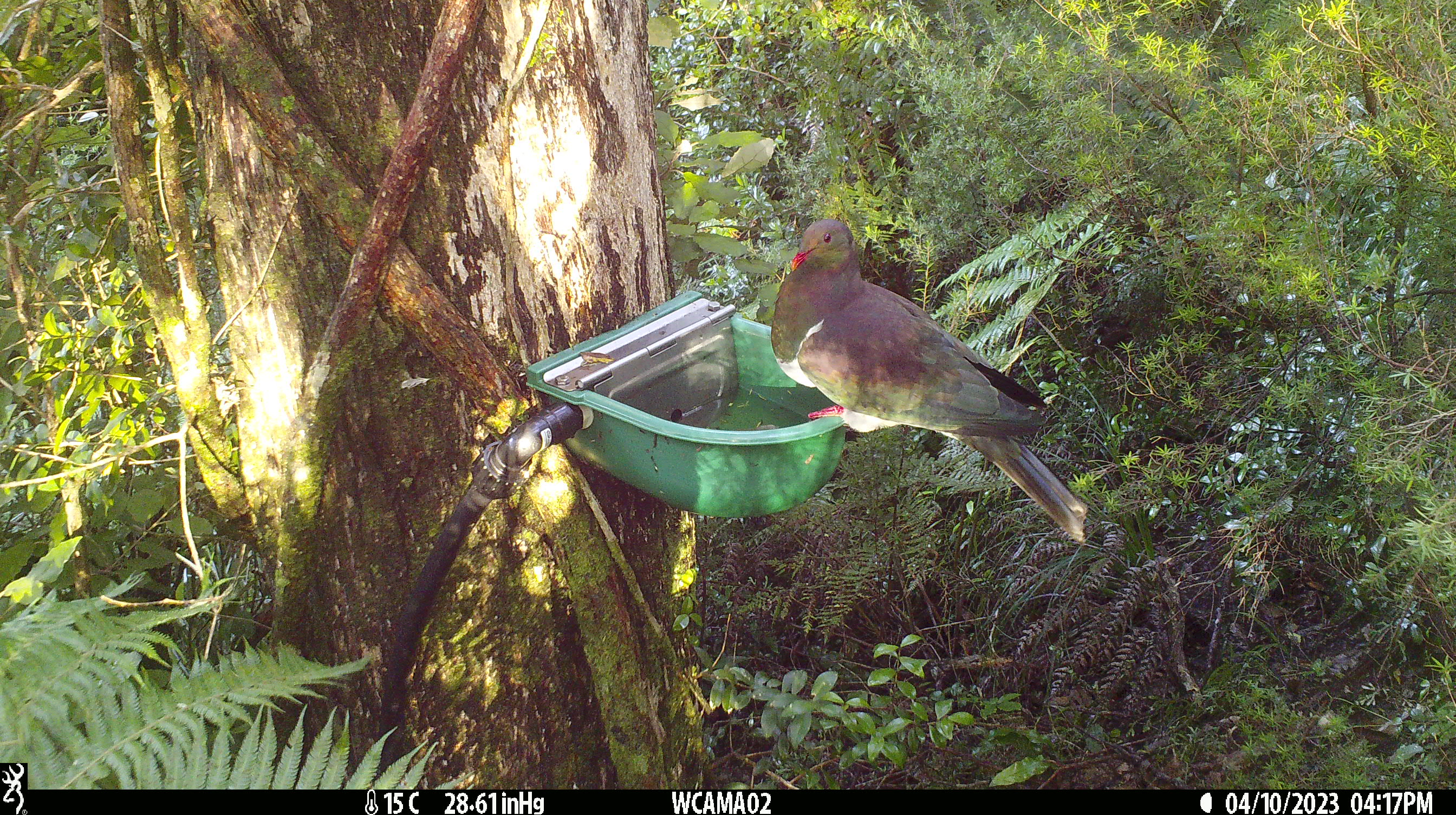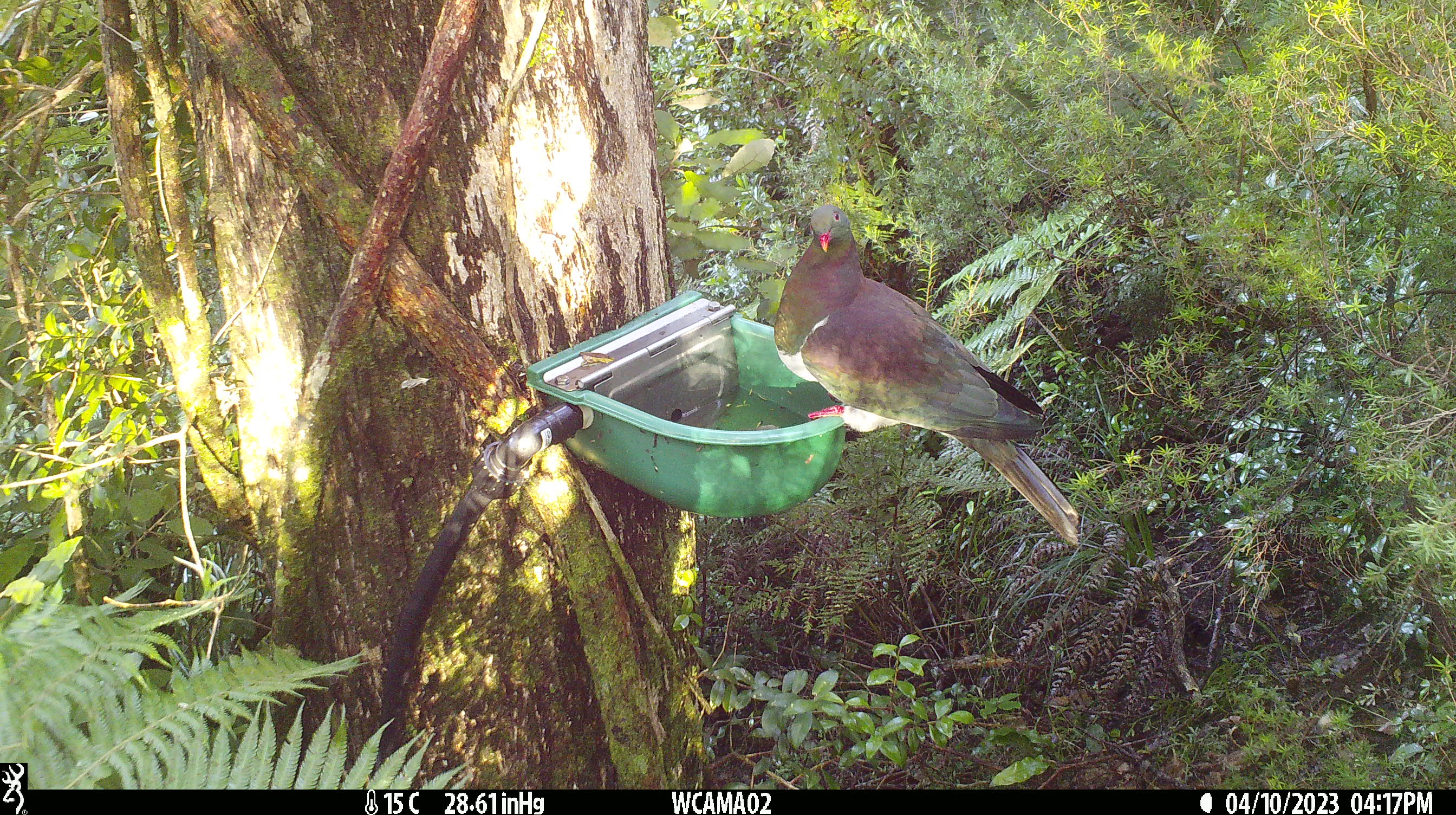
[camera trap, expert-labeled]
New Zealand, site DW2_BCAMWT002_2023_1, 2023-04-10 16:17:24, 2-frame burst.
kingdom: Animalia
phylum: Chordata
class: Aves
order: Columbiformes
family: Columbidae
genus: Hemiphaga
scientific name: Hemiphaga novaeseelandiae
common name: new zealand pigeon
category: kereru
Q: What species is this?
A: Kereru (new zealand pigeon) (Hemiphaga novaeseelandiae).